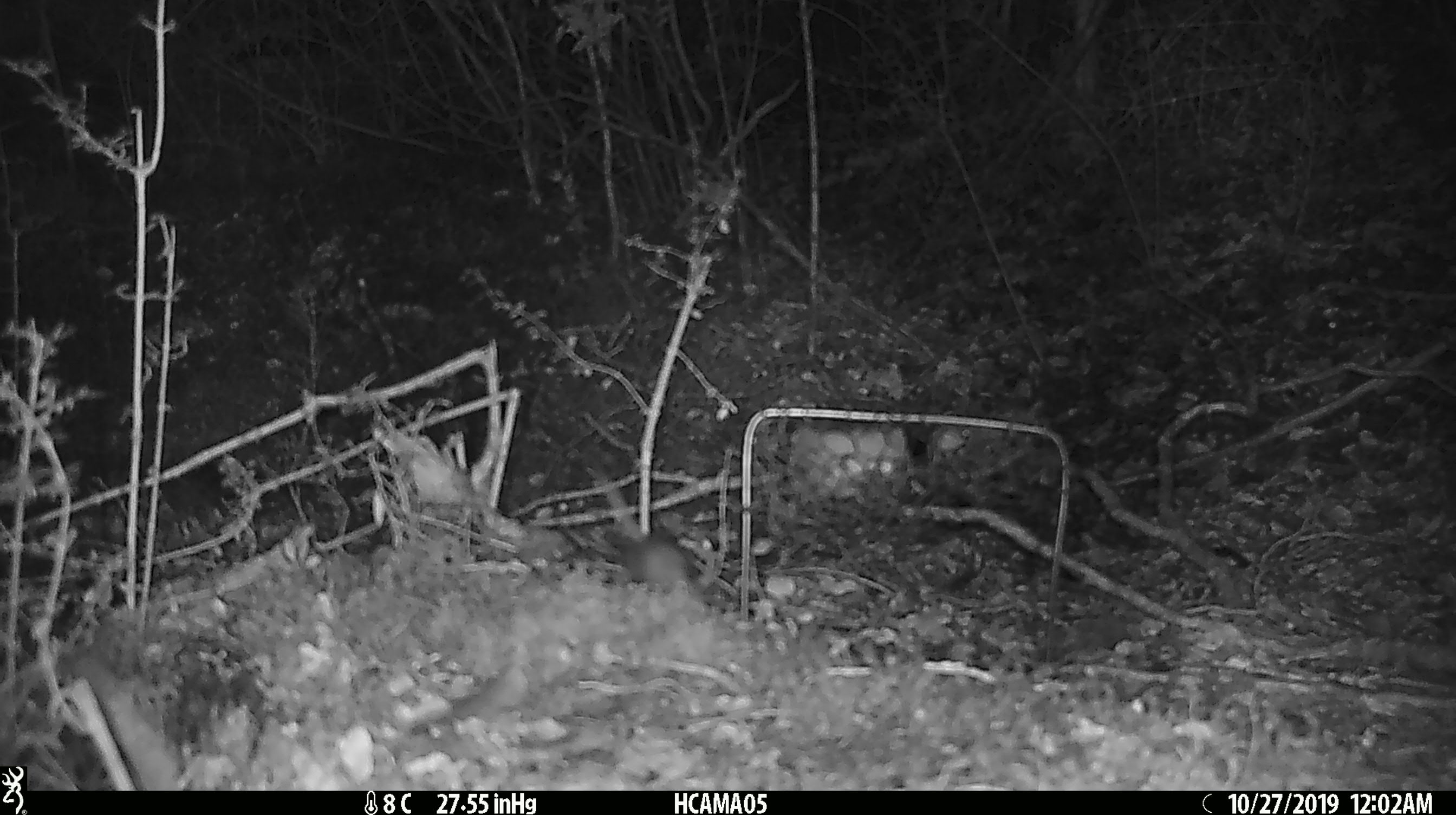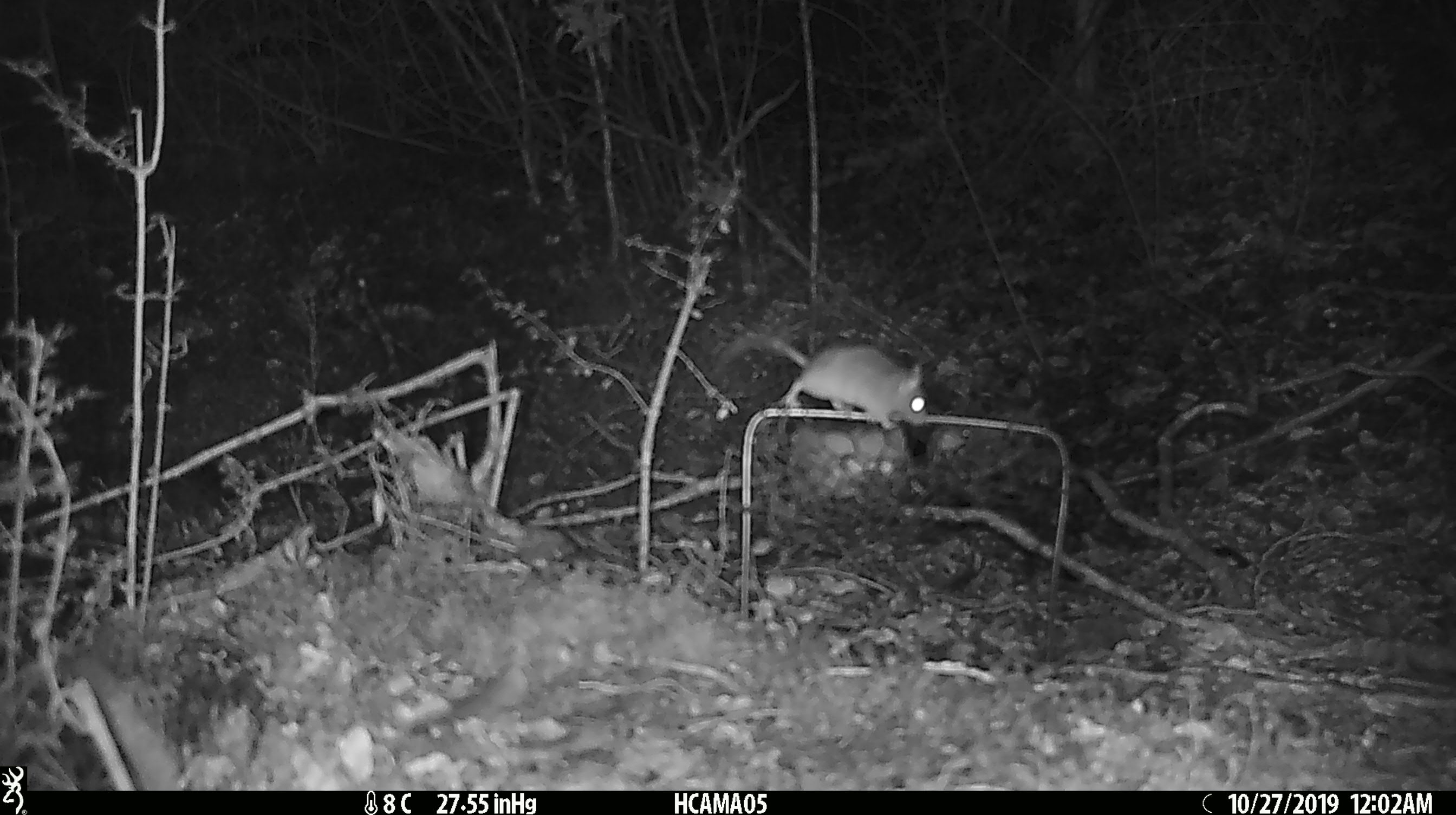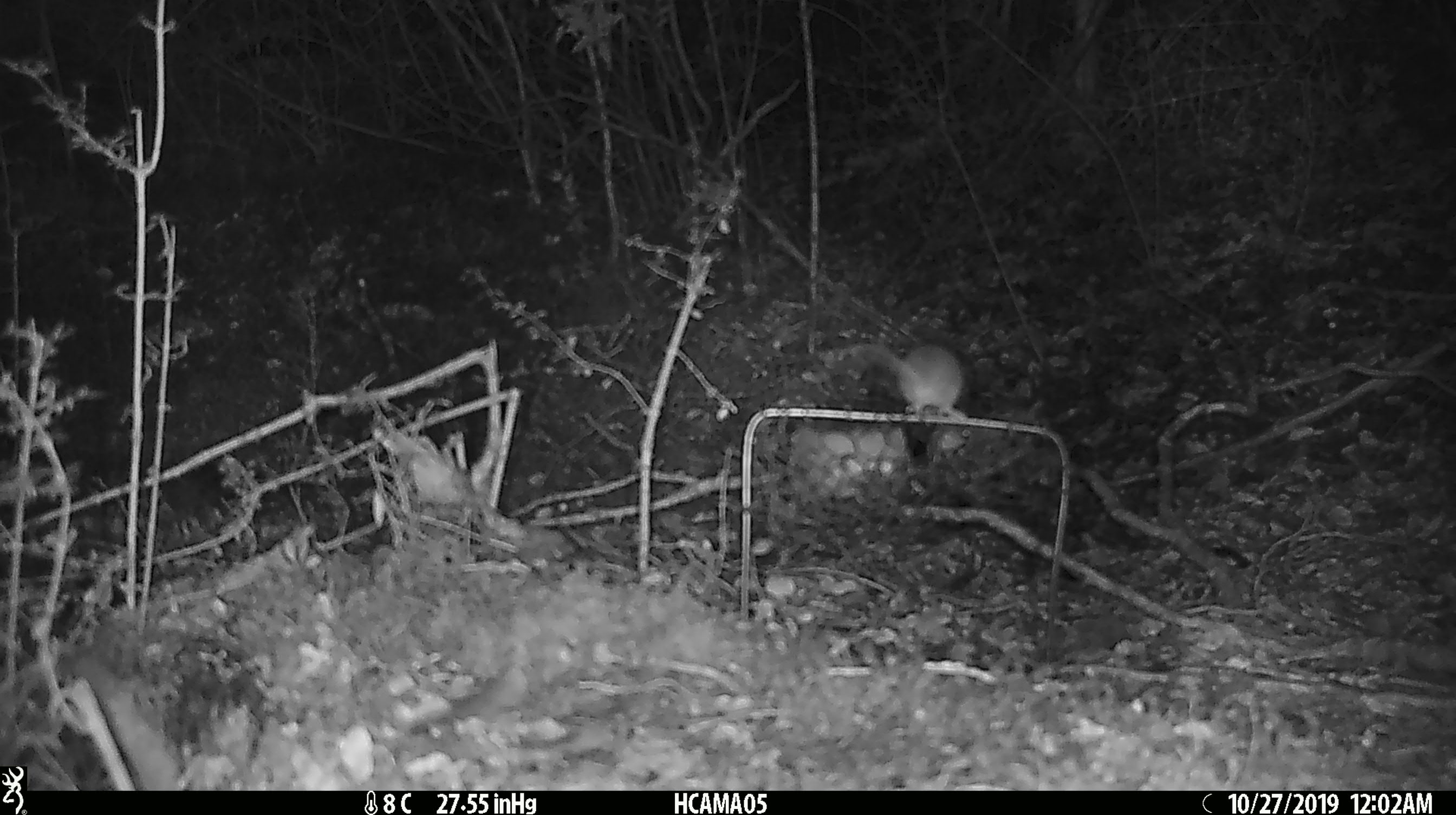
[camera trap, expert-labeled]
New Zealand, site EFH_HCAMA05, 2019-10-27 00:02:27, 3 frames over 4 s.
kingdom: Animalia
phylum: Chordata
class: Mammalia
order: Rodentia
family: Muridae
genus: Mus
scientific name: Mus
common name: mouse